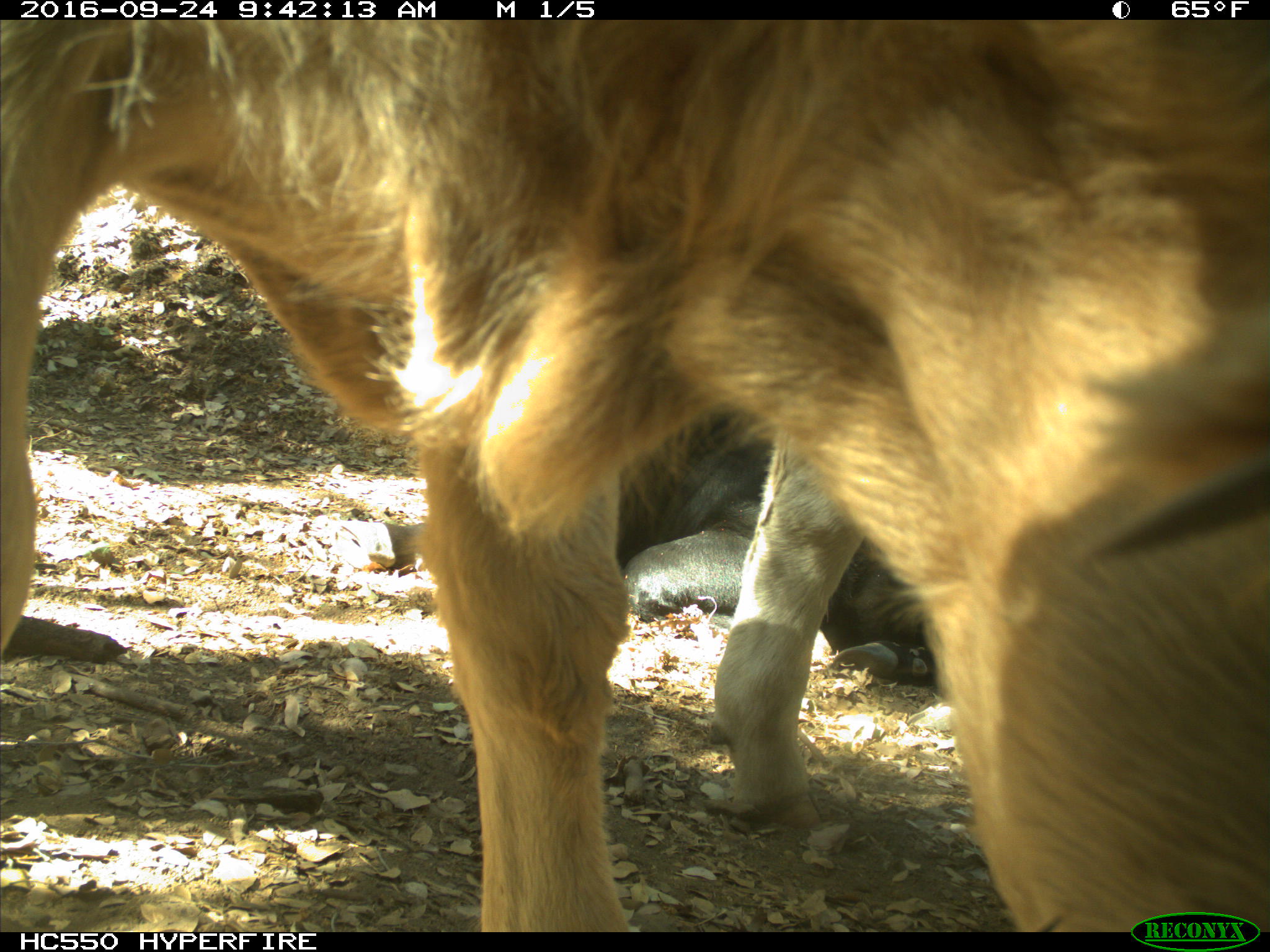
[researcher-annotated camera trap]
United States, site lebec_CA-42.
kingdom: Animalia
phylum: Chordata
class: Mammalia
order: Artiodactyla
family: Bovidae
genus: Bos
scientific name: Bos taurus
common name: domestic cow